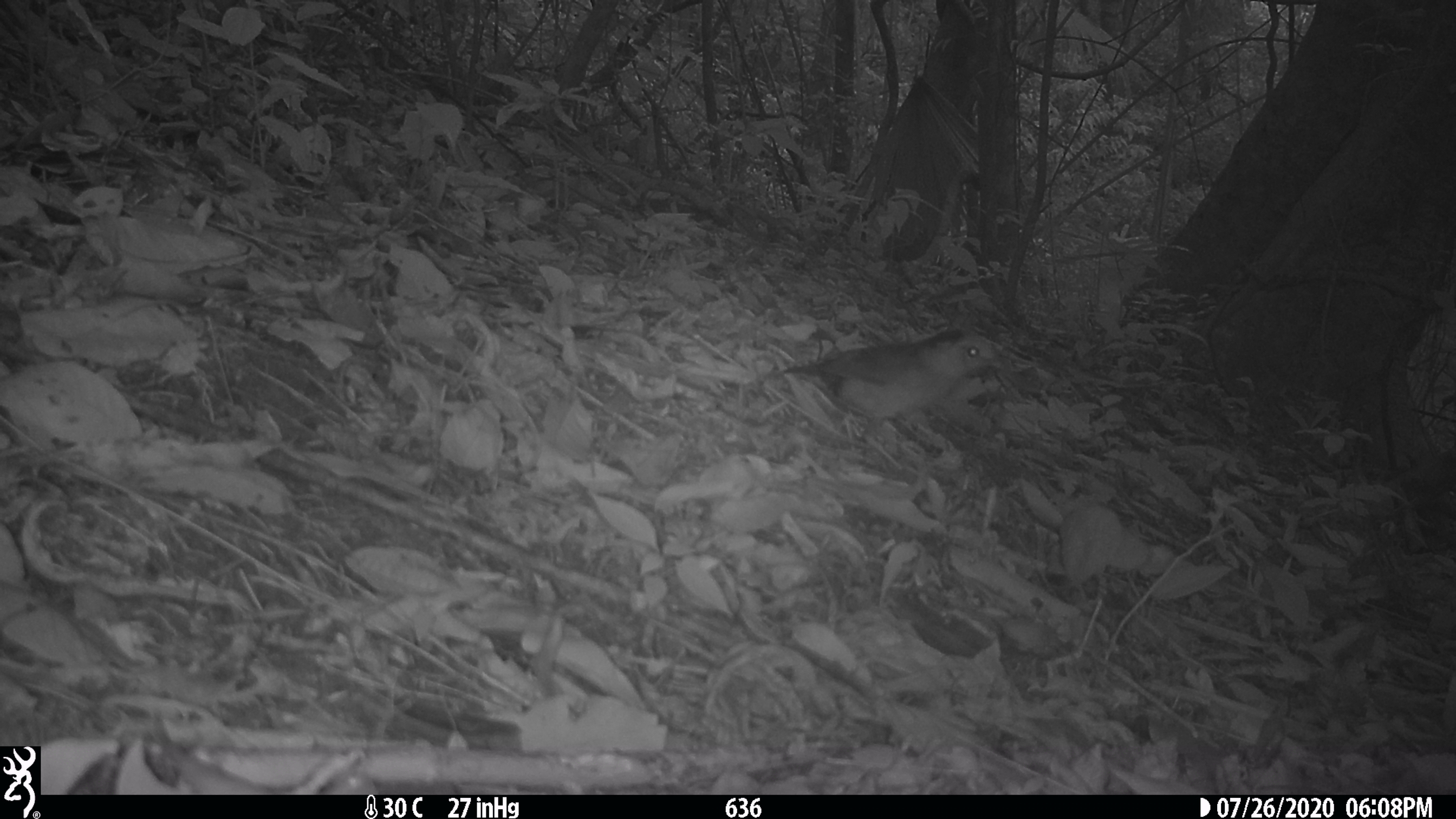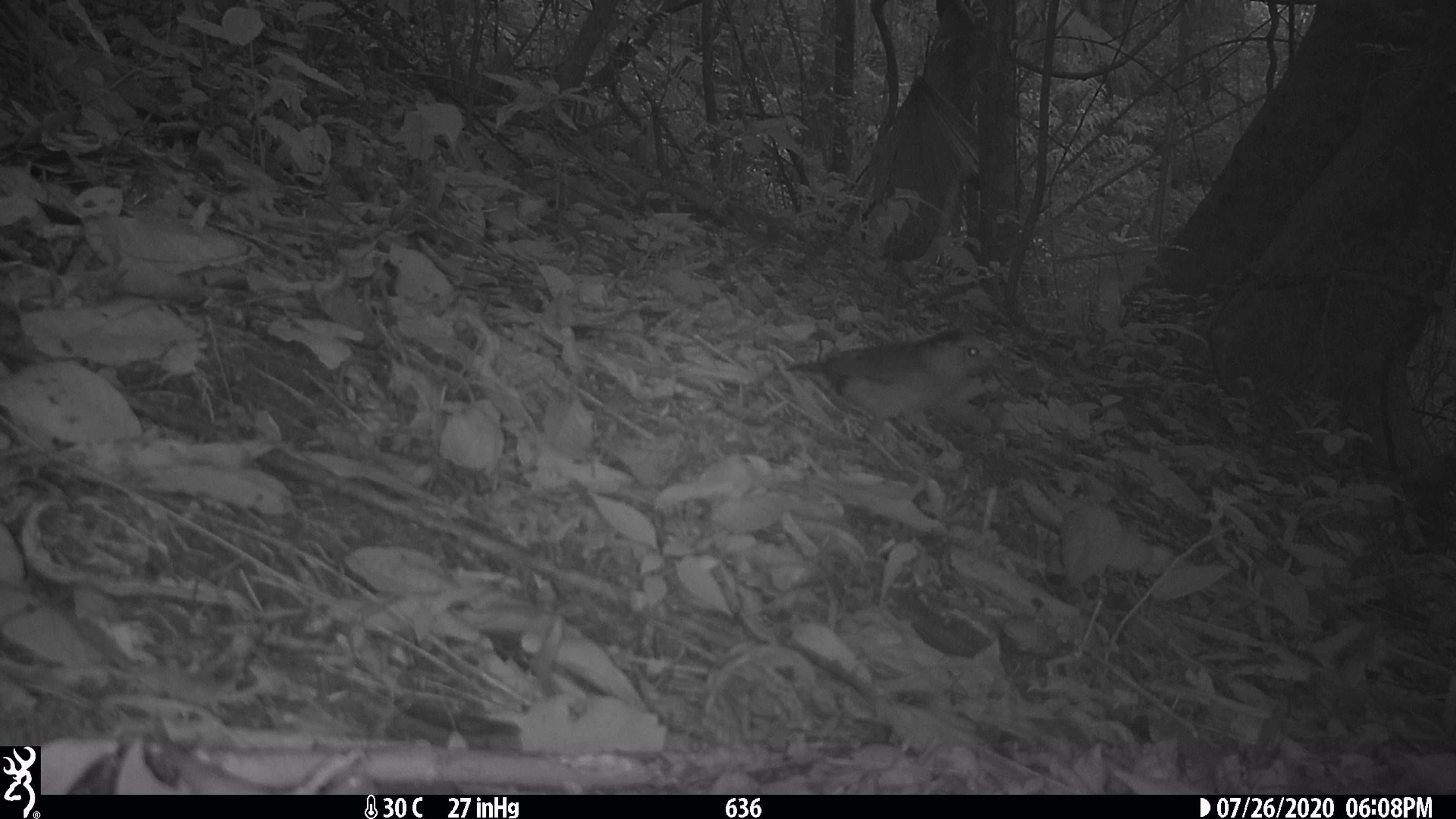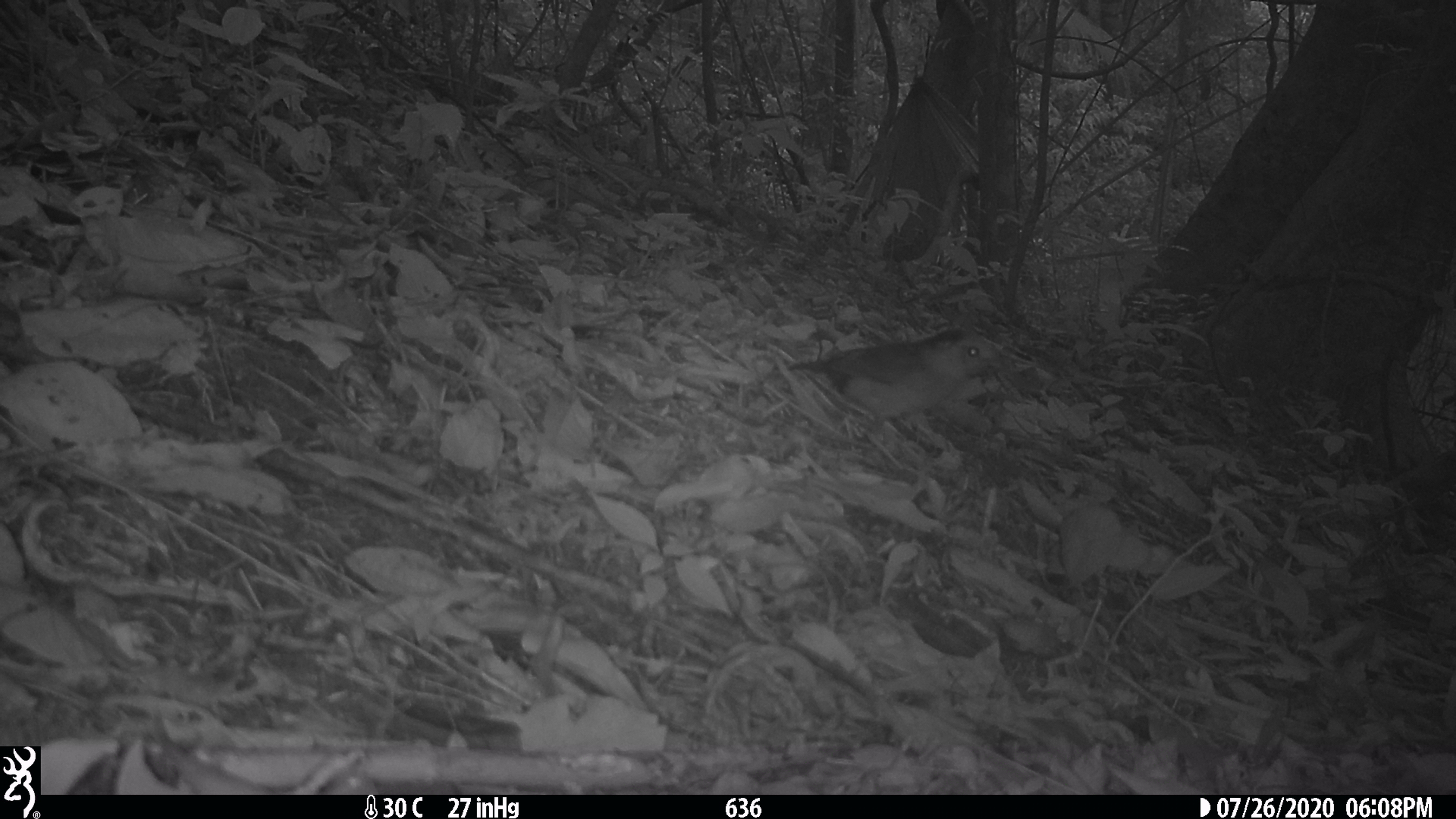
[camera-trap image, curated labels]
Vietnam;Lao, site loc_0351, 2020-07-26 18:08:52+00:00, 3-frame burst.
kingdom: Animalia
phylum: Chordata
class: Aves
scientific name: Aves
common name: bird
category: unidentified bird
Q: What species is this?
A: Unidentified bird (bird) (Aves).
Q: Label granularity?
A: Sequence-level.